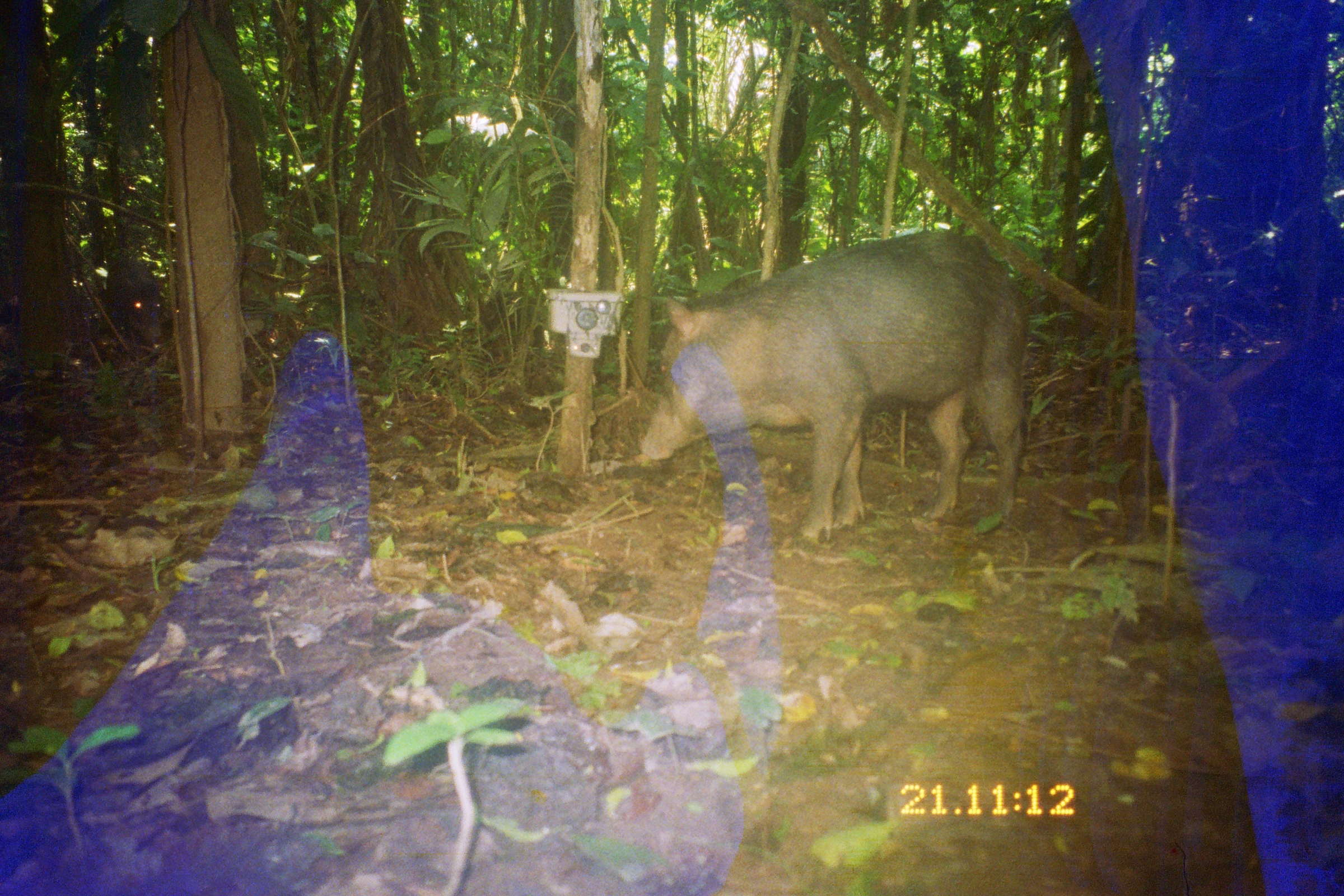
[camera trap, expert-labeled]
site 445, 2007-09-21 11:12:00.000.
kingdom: Animalia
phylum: Chordata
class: Mammalia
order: Artiodactyla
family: Tayassuidae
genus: Tayassu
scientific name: Tayassu pecari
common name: white-lipped peccary